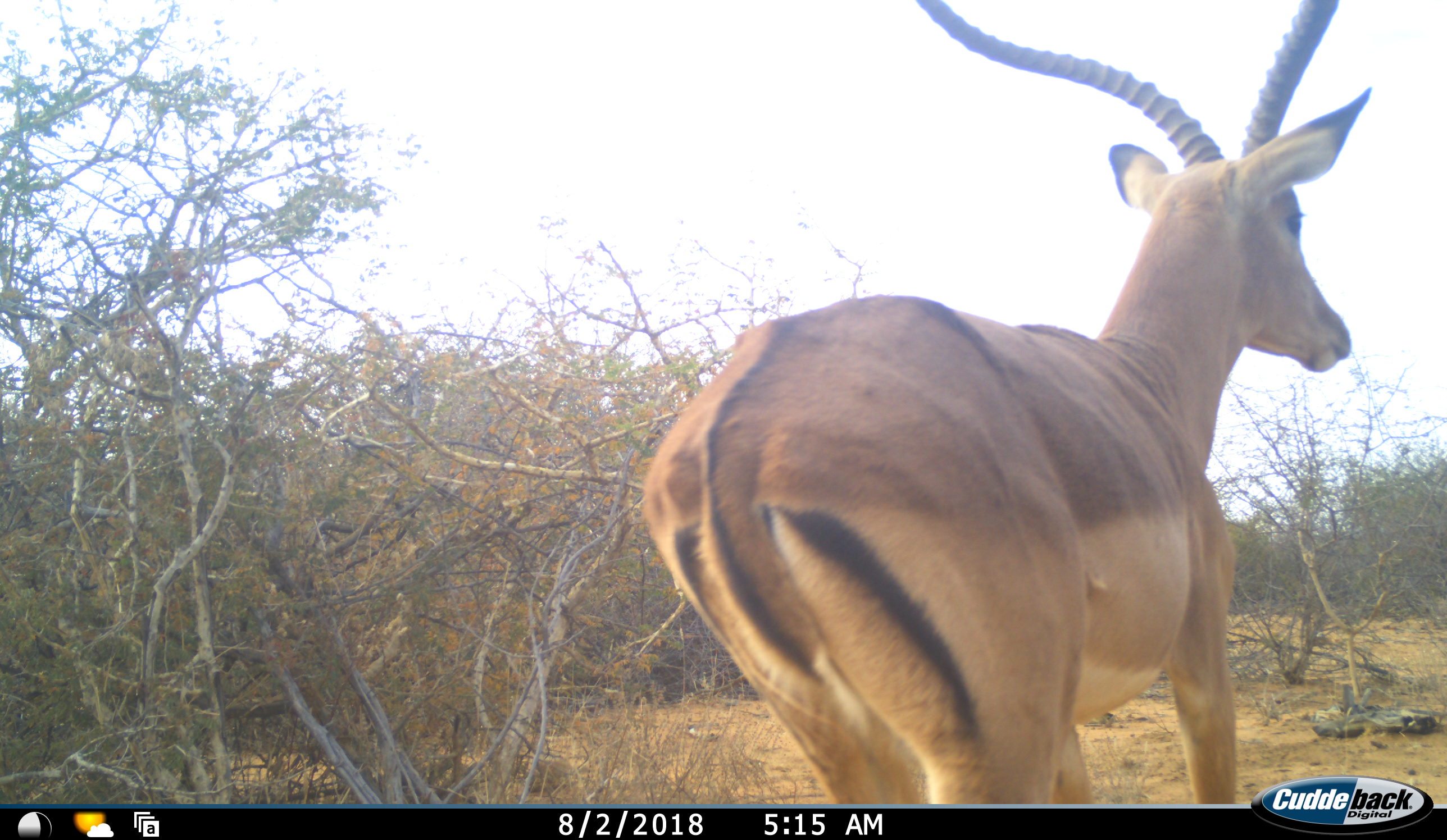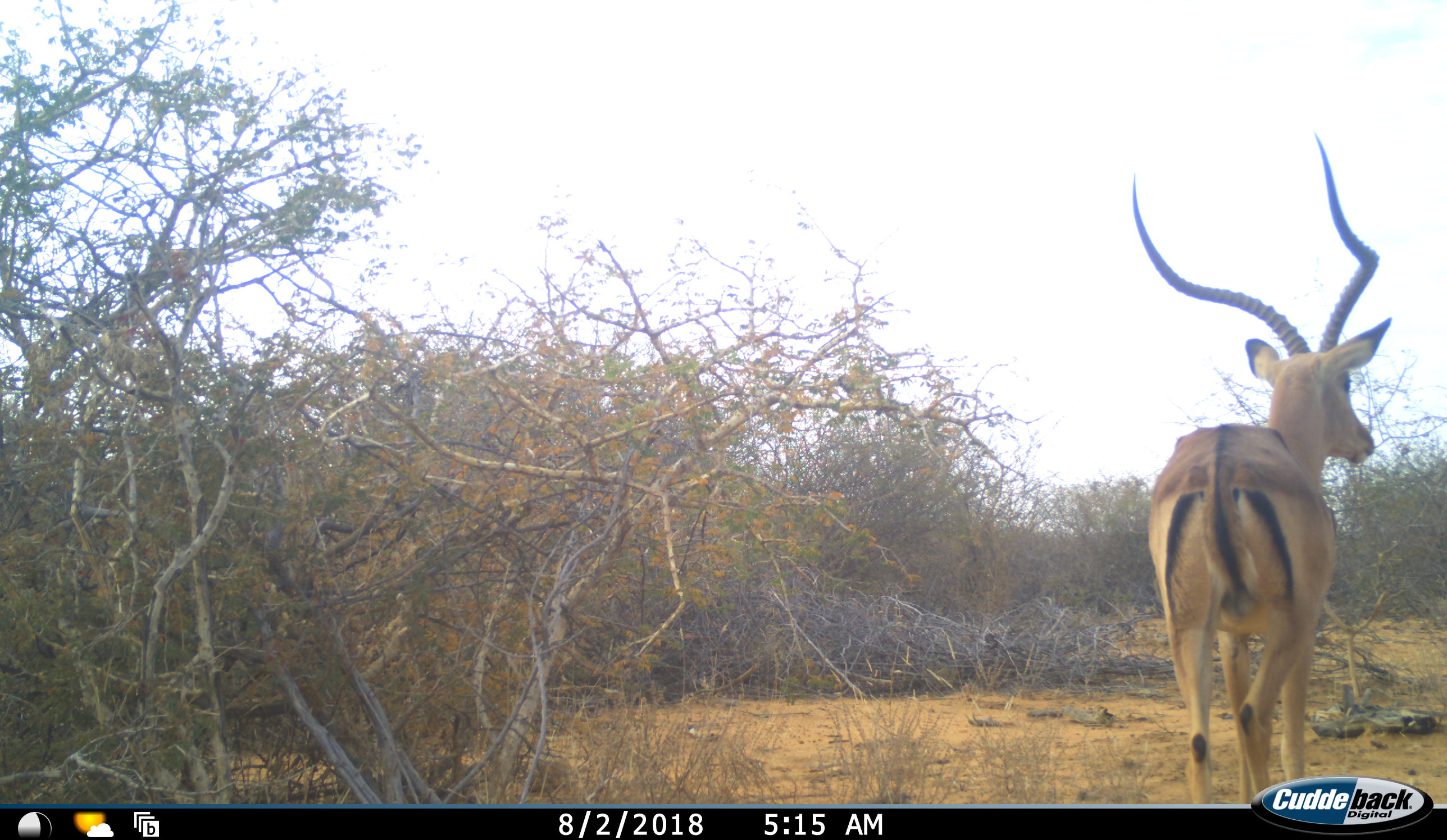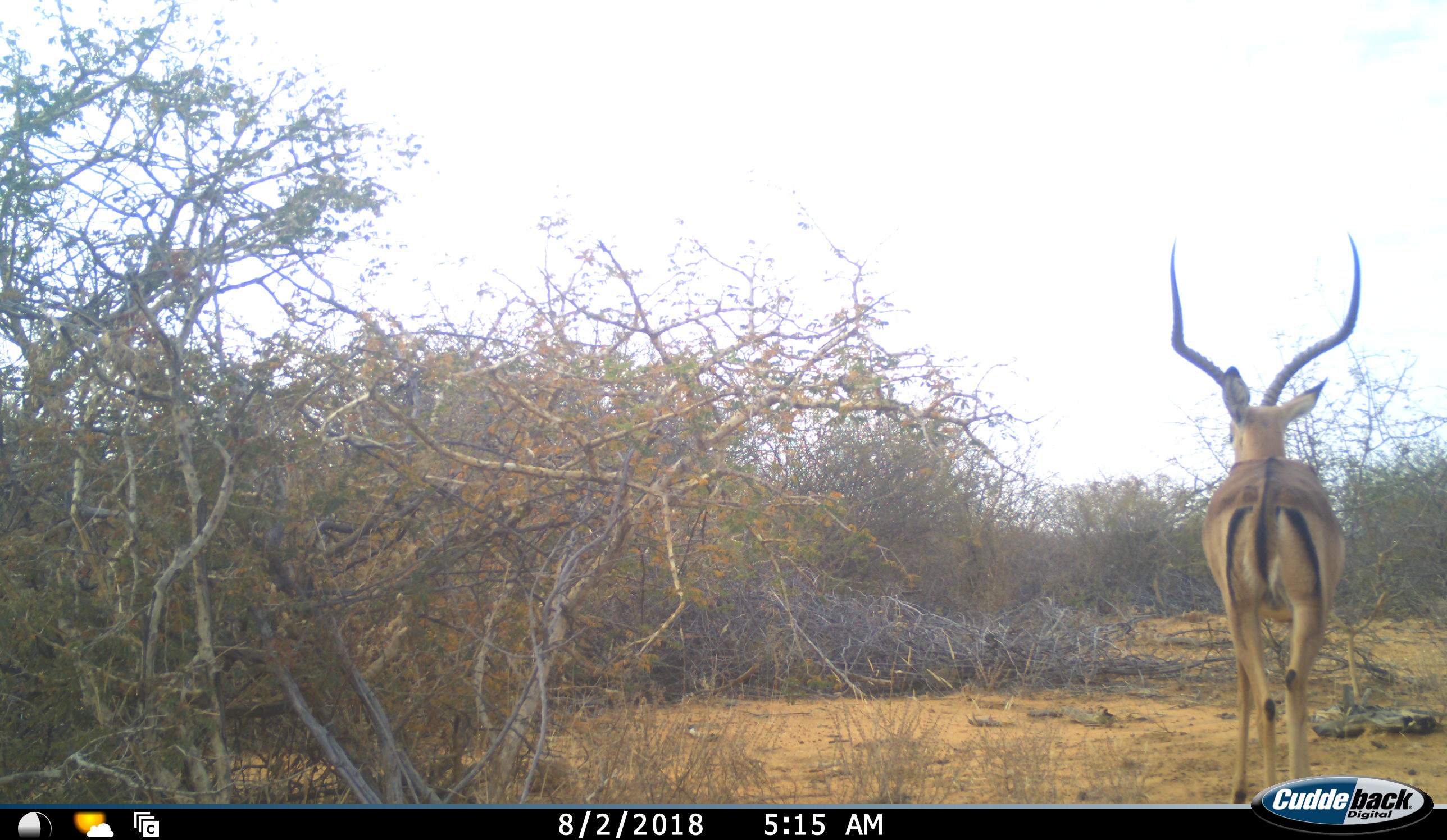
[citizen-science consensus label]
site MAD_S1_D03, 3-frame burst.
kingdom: Animalia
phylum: Chordata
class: Mammalia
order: Artiodactyla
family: Bovidae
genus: Aepyceros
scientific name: Aepyceros melampus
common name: impala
Impala (Aepyceros melampus), count 1. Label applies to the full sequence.